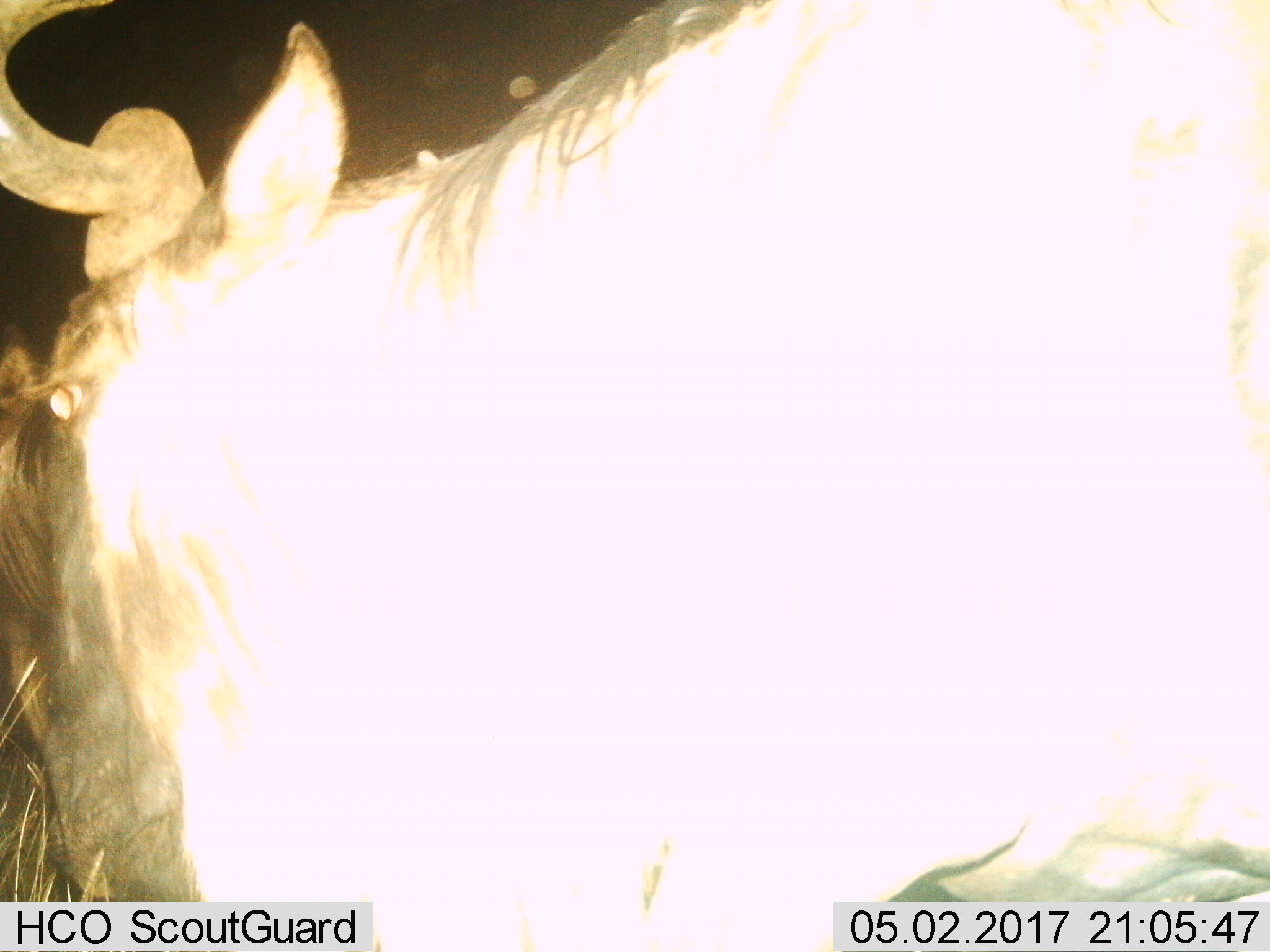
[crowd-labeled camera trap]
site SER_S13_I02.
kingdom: Animalia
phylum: Chordata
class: Mammalia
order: Artiodactyla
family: Bovidae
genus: Connochaetes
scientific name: Connochaetes taurinus taurinus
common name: blue wildebeest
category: wildebeestblue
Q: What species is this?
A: Wildebeestblue (blue wildebeest) (Connochaetes taurinus taurinus).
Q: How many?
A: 1.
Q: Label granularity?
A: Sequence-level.